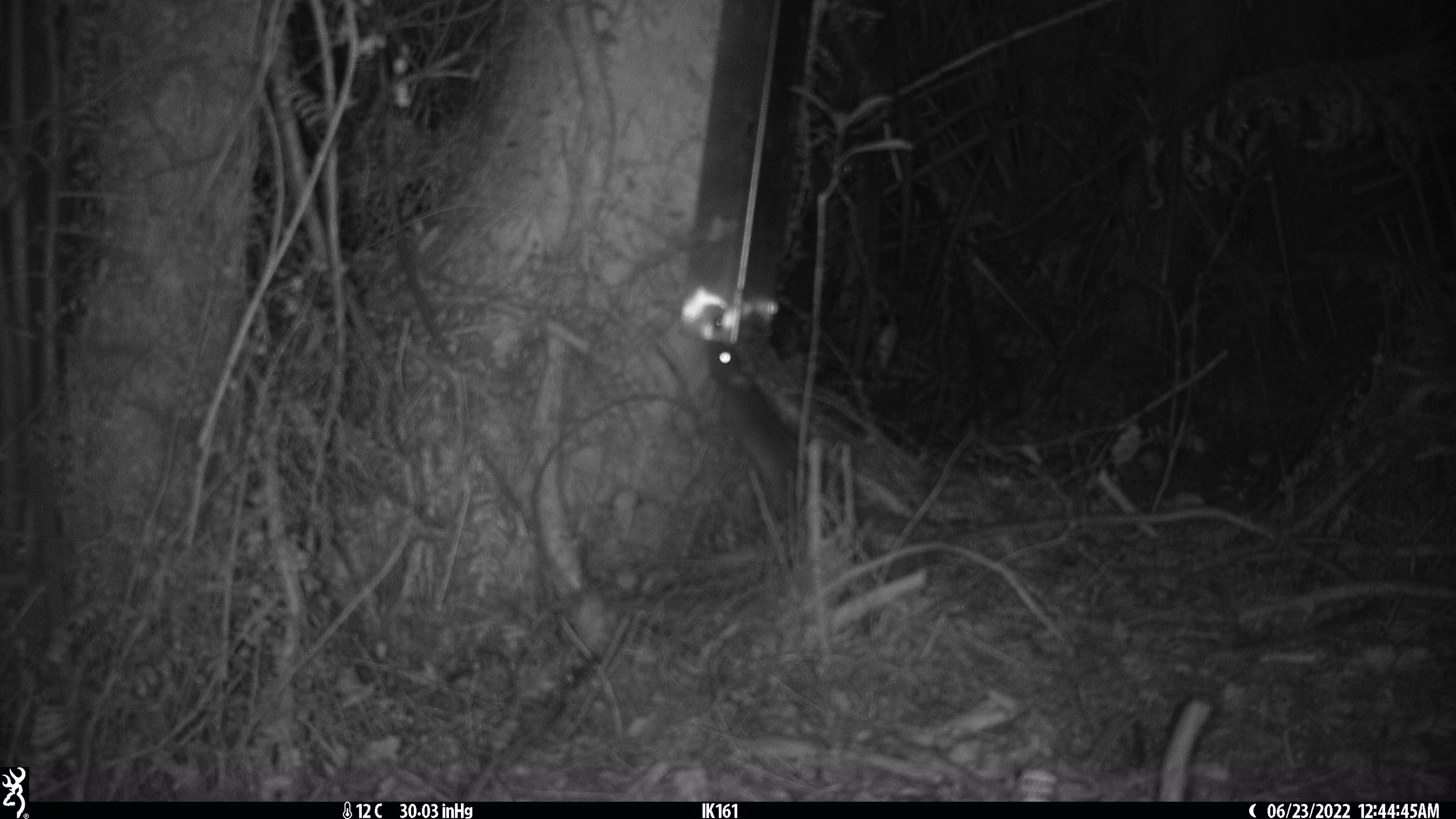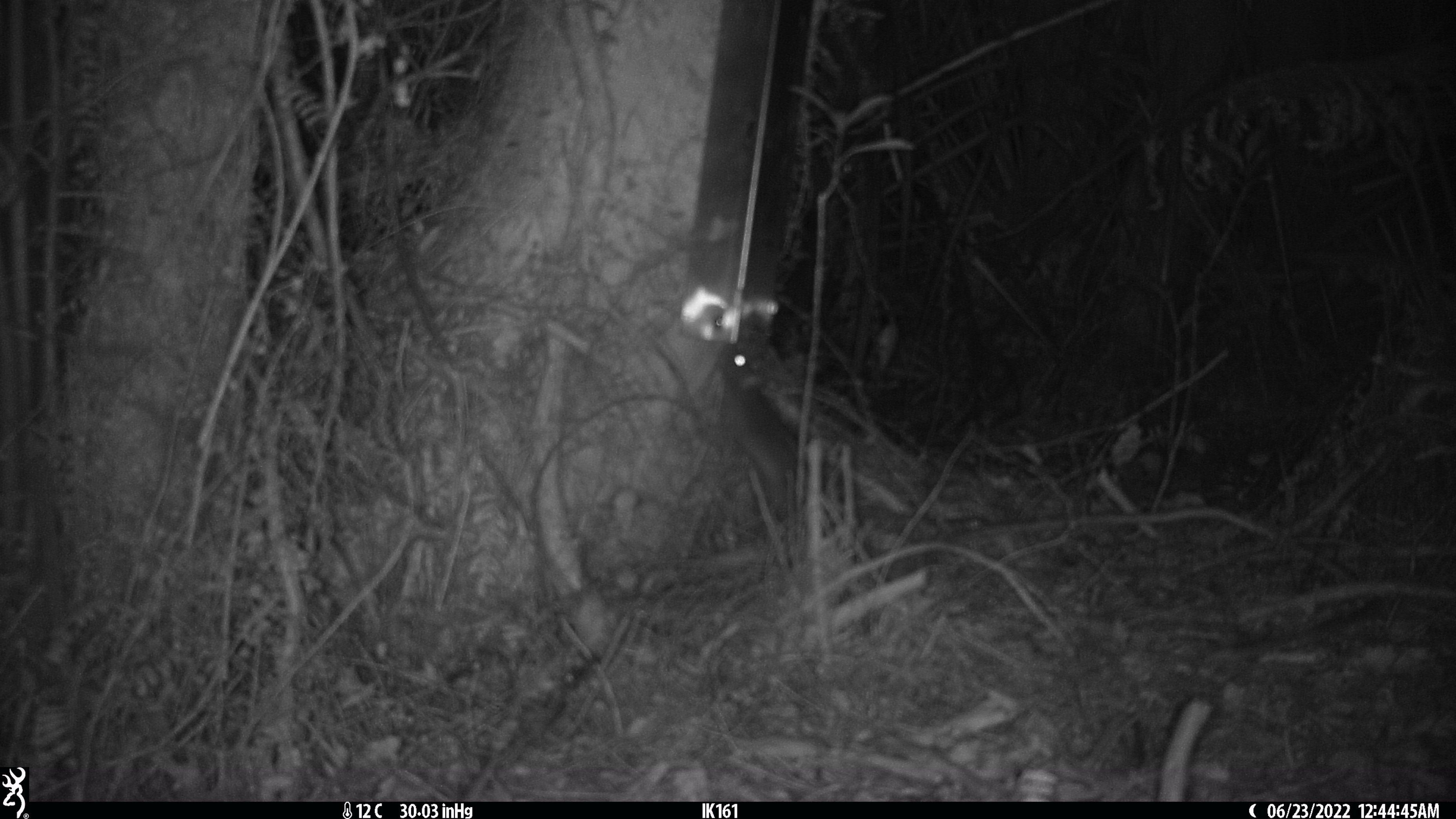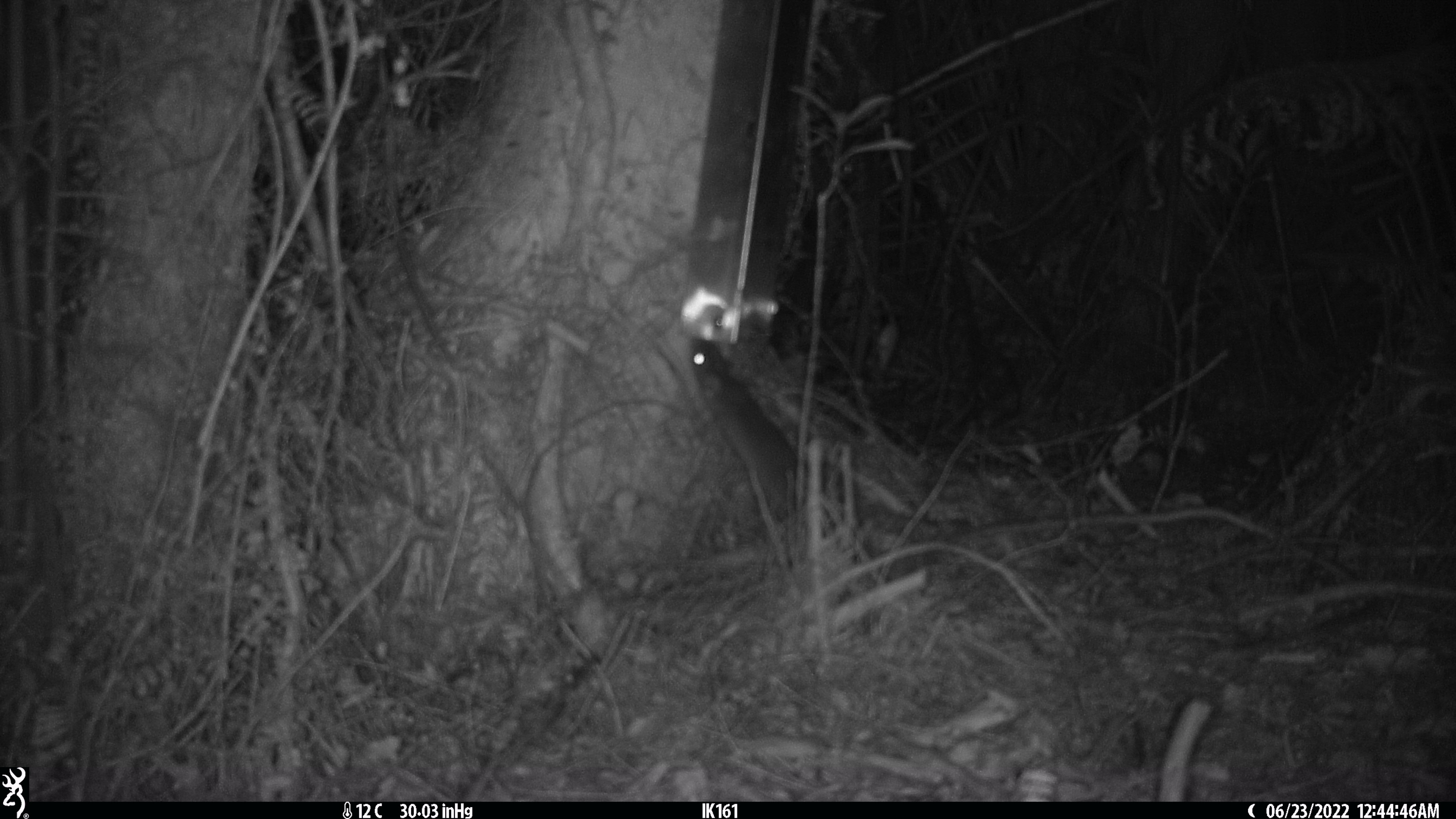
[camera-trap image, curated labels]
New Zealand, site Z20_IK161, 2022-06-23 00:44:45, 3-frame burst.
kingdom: Animalia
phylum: Chordata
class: Mammalia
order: Rodentia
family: Muridae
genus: Rattus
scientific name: Rattus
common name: rat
Rat (Rattus).